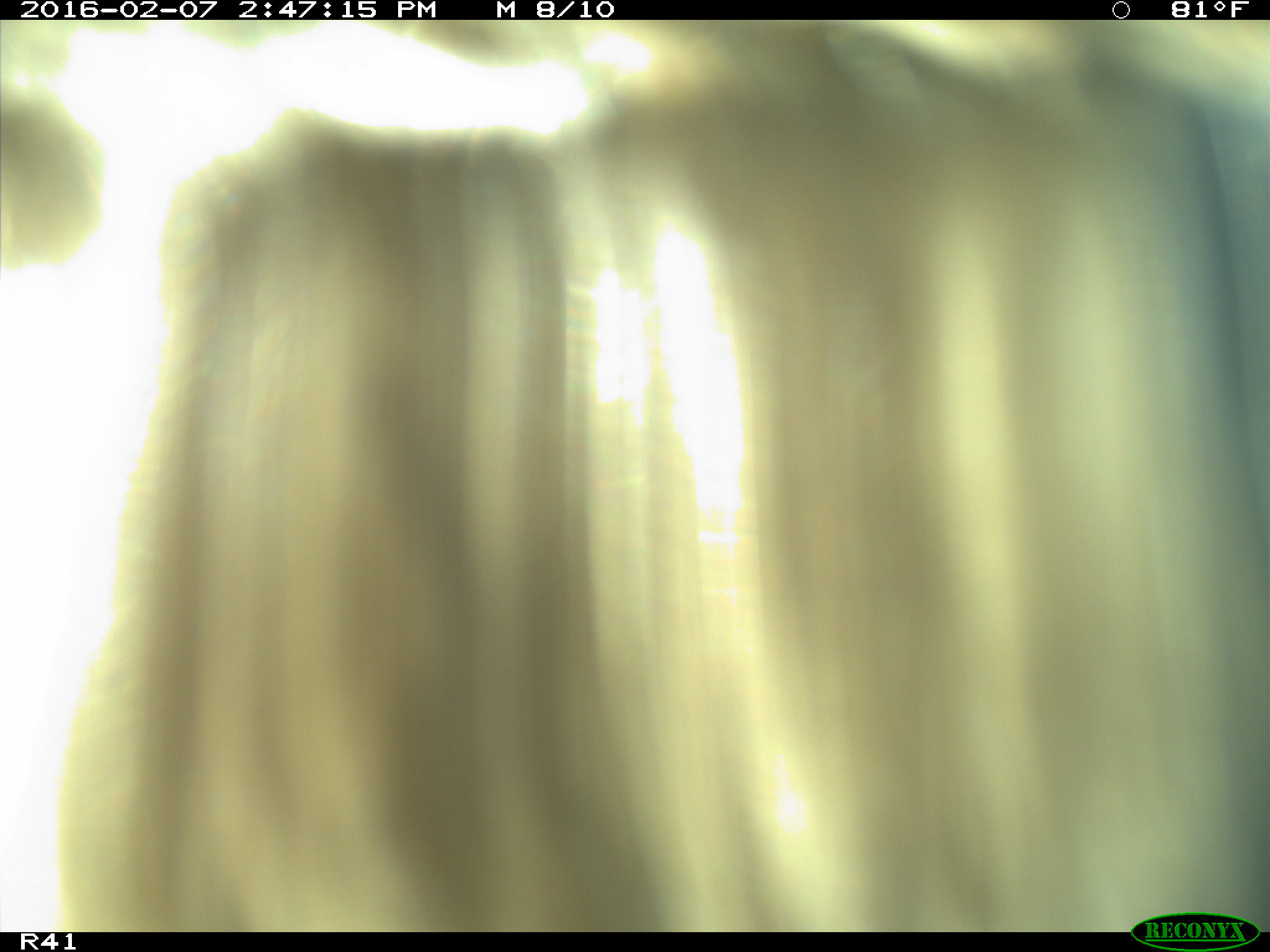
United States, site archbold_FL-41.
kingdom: Animalia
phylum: Chordata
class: Mammalia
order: Artiodactyla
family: Bovidae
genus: Bos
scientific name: Bos taurus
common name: domestic cow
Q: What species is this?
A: Bos taurus (domestic cow).